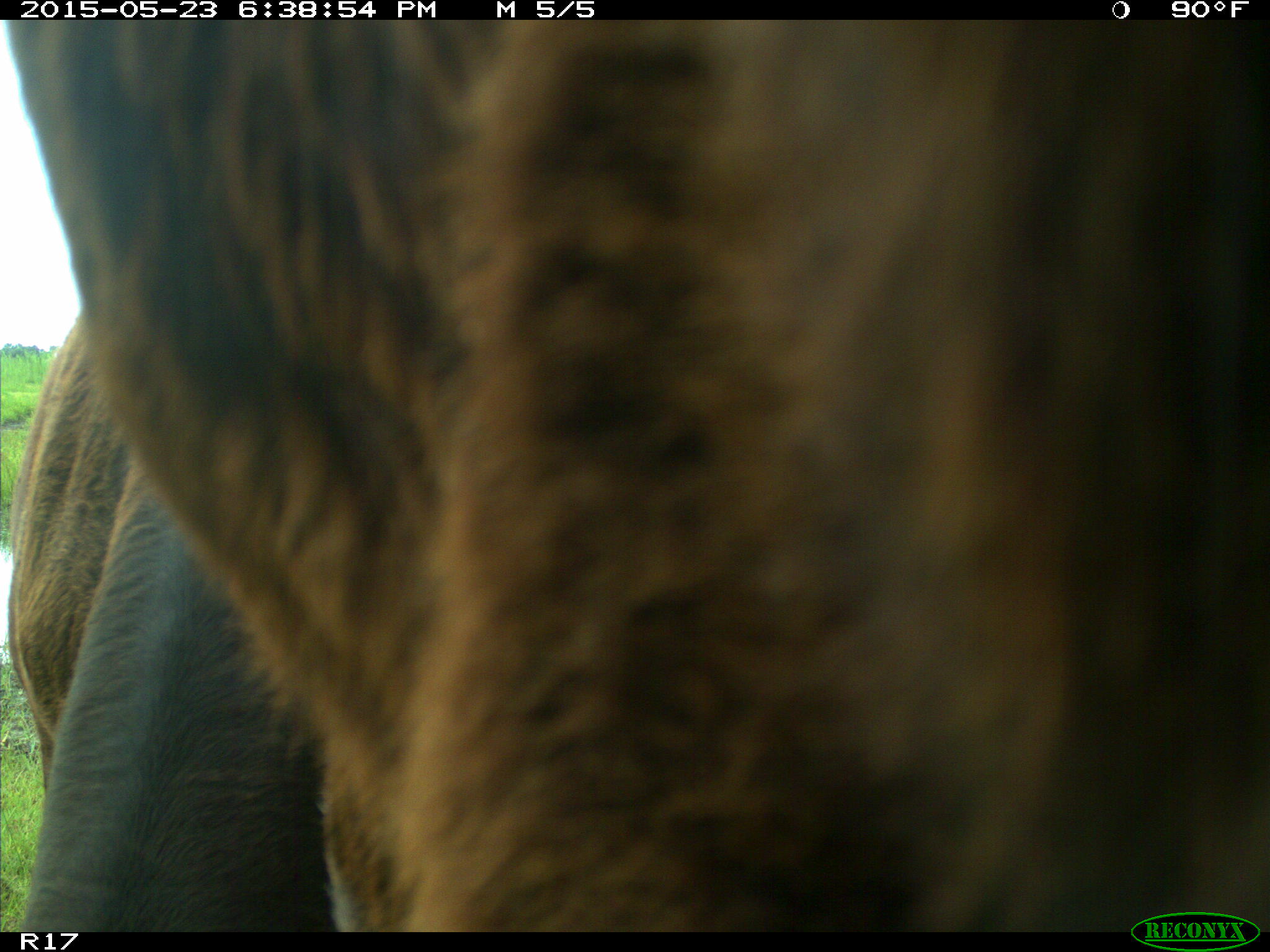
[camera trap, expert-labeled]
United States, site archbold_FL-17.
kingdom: Animalia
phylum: Chordata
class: Mammalia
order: Artiodactyla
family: Bovidae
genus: Bos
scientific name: Bos taurus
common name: domestic cow